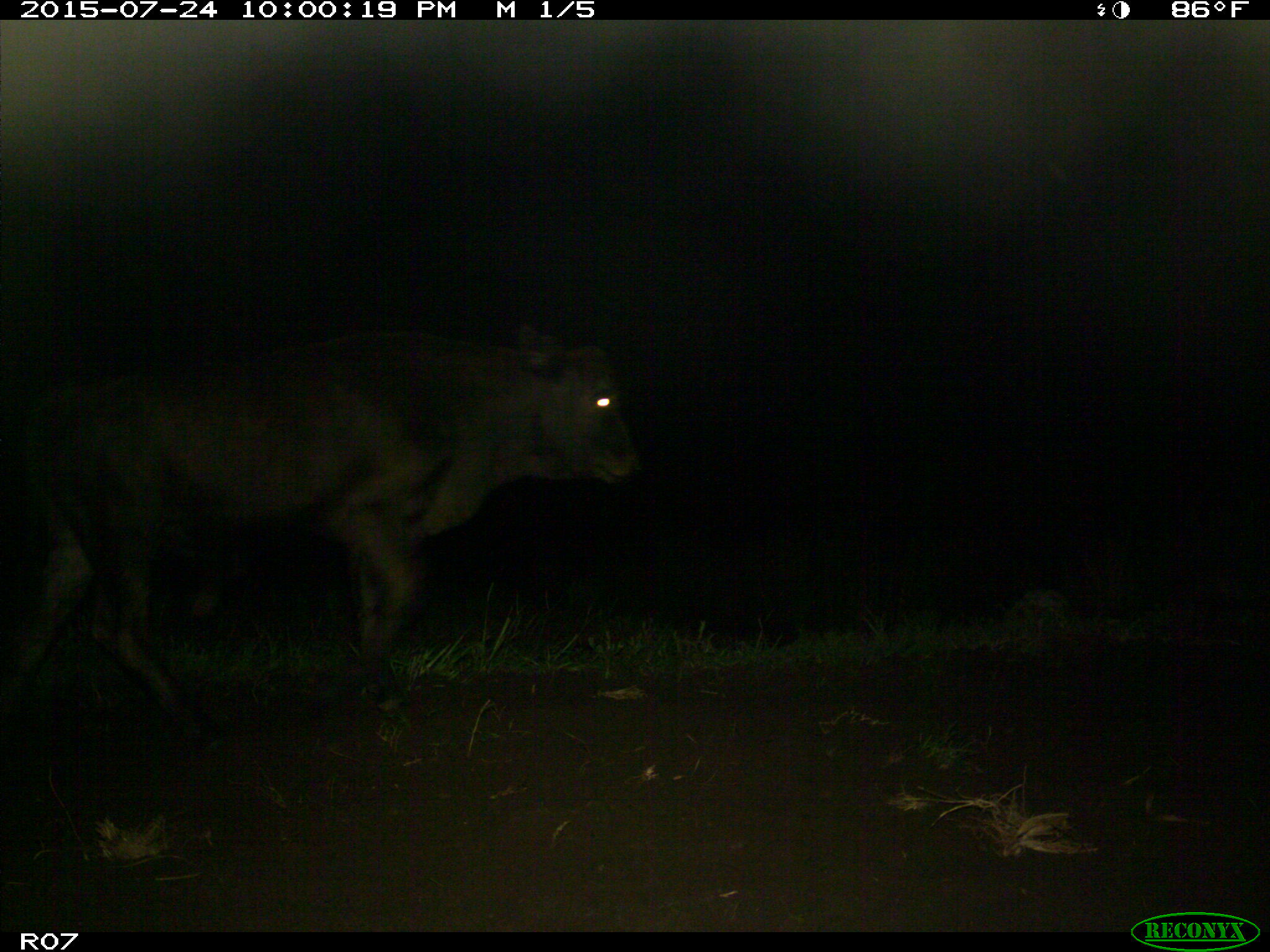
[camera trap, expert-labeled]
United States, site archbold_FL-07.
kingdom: Animalia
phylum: Chordata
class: Mammalia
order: Artiodactyla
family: Bovidae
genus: Bos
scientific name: Bos taurus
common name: domestic cow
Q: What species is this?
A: Bos taurus (domestic cow).